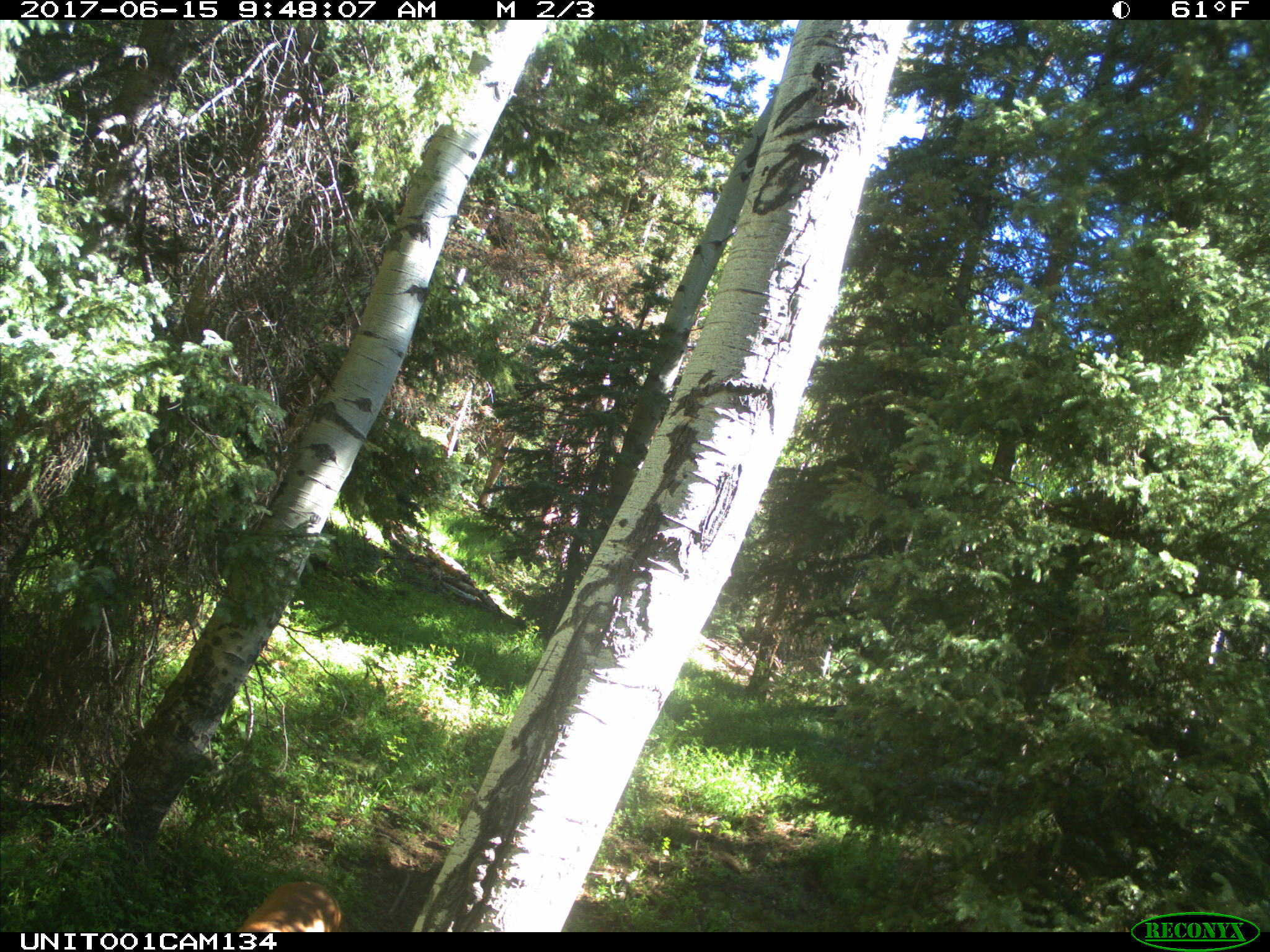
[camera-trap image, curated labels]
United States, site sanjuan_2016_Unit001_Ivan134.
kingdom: Animalia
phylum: Chordata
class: Mammalia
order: Artiodactyla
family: Cervidae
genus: Cervus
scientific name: Cervus elaphus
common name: red deer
Cervus elaphus (red deer).